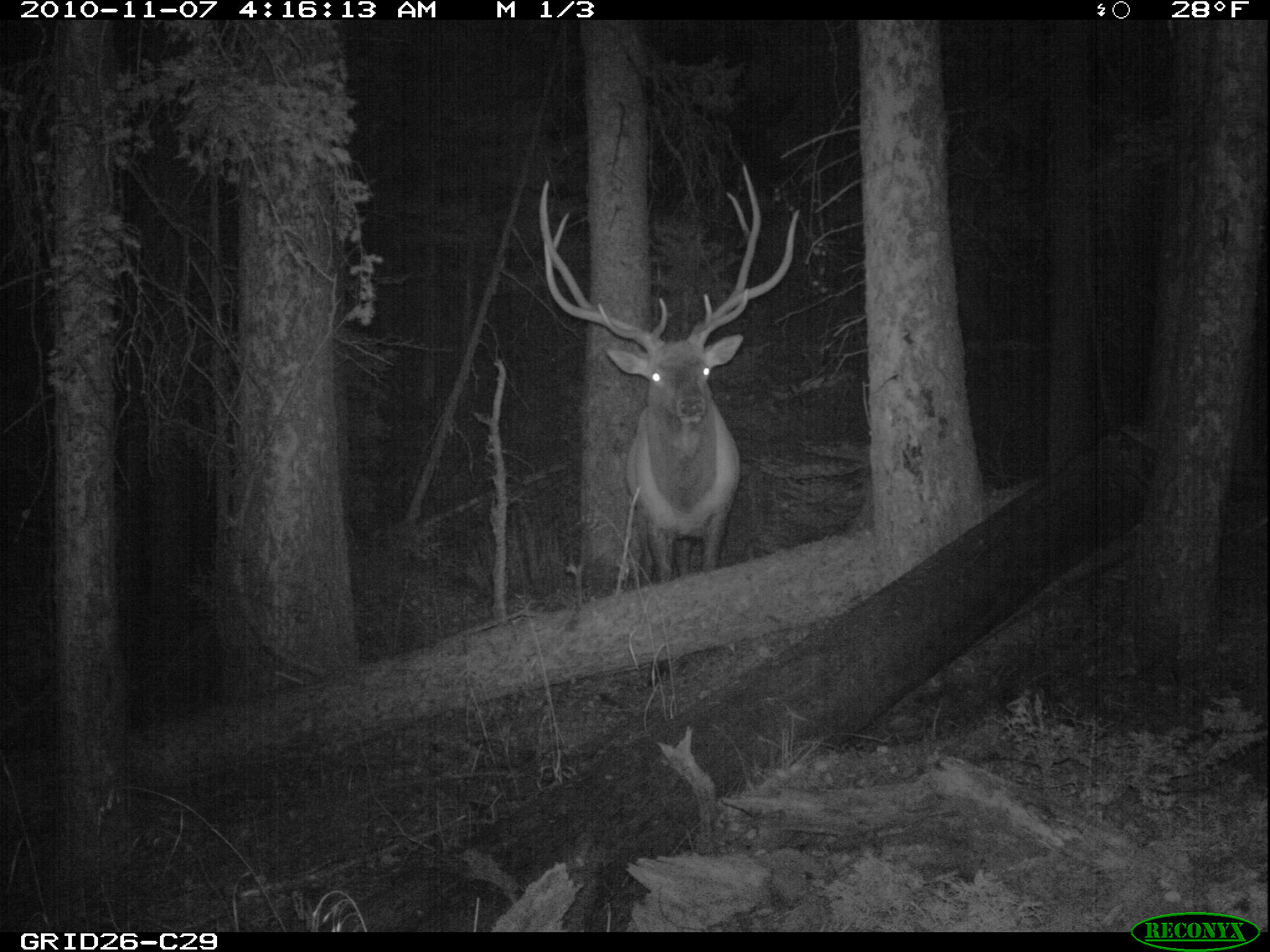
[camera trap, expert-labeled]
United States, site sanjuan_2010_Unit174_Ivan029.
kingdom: Animalia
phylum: Chordata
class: Mammalia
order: Artiodactyla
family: Cervidae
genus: Cervus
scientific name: Cervus elaphus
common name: red deer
Cervus elaphus (red deer).